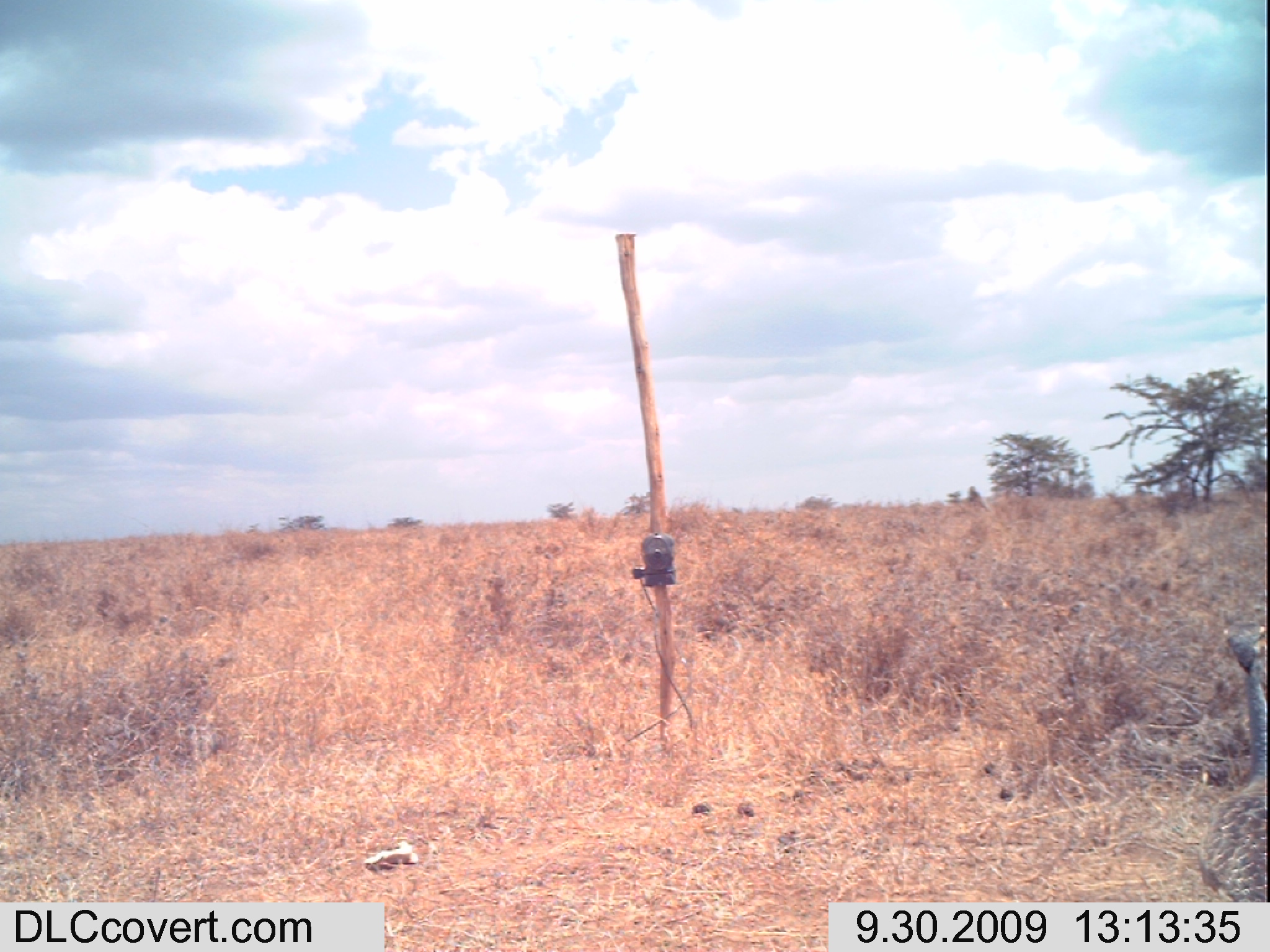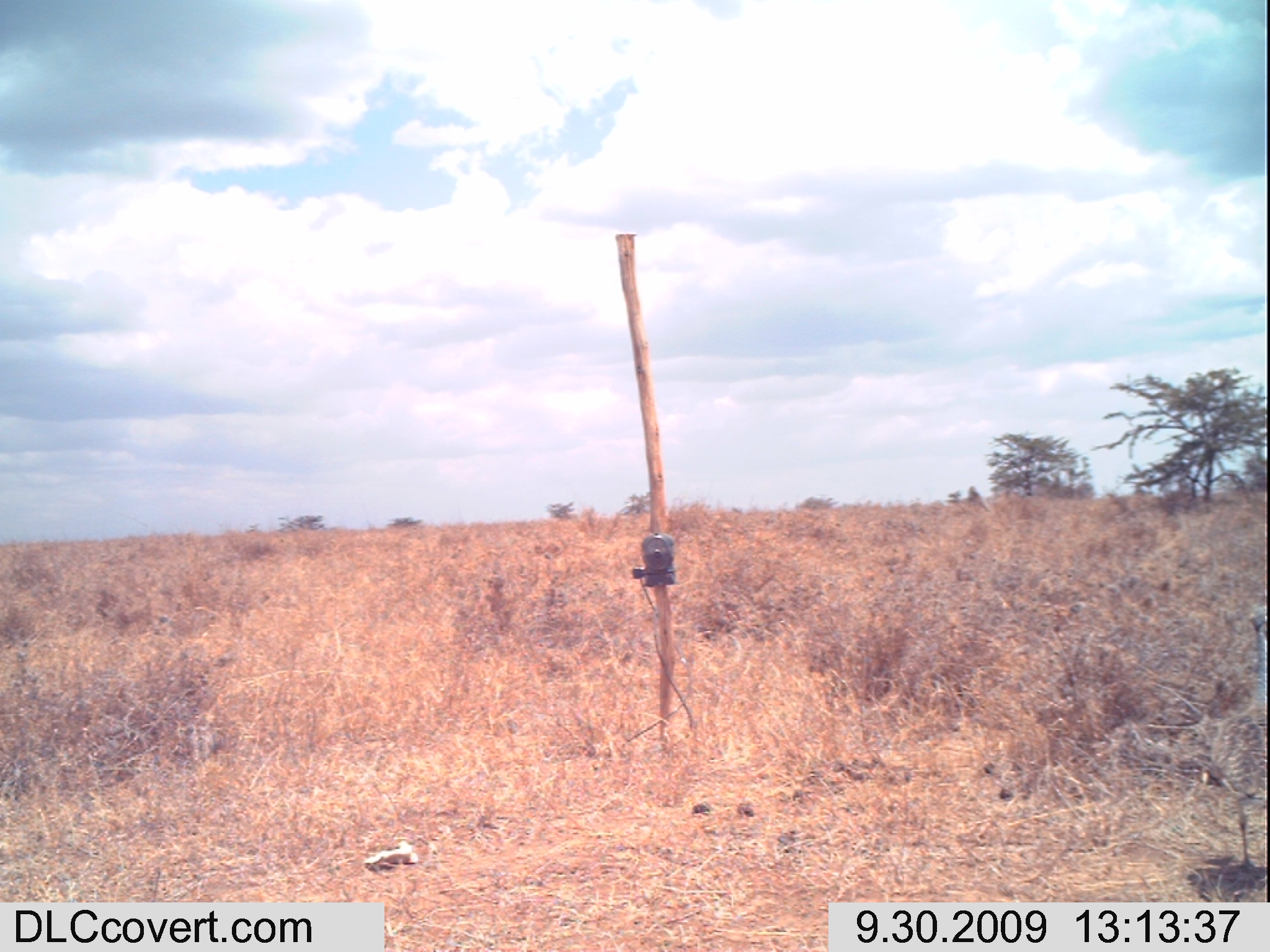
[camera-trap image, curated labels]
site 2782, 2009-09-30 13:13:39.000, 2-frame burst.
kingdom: Animalia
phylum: Chordata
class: Aves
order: Otidiformes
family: Otididae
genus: Eupodotis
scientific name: Eupodotis senegalensis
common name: white-bellied bustard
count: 1